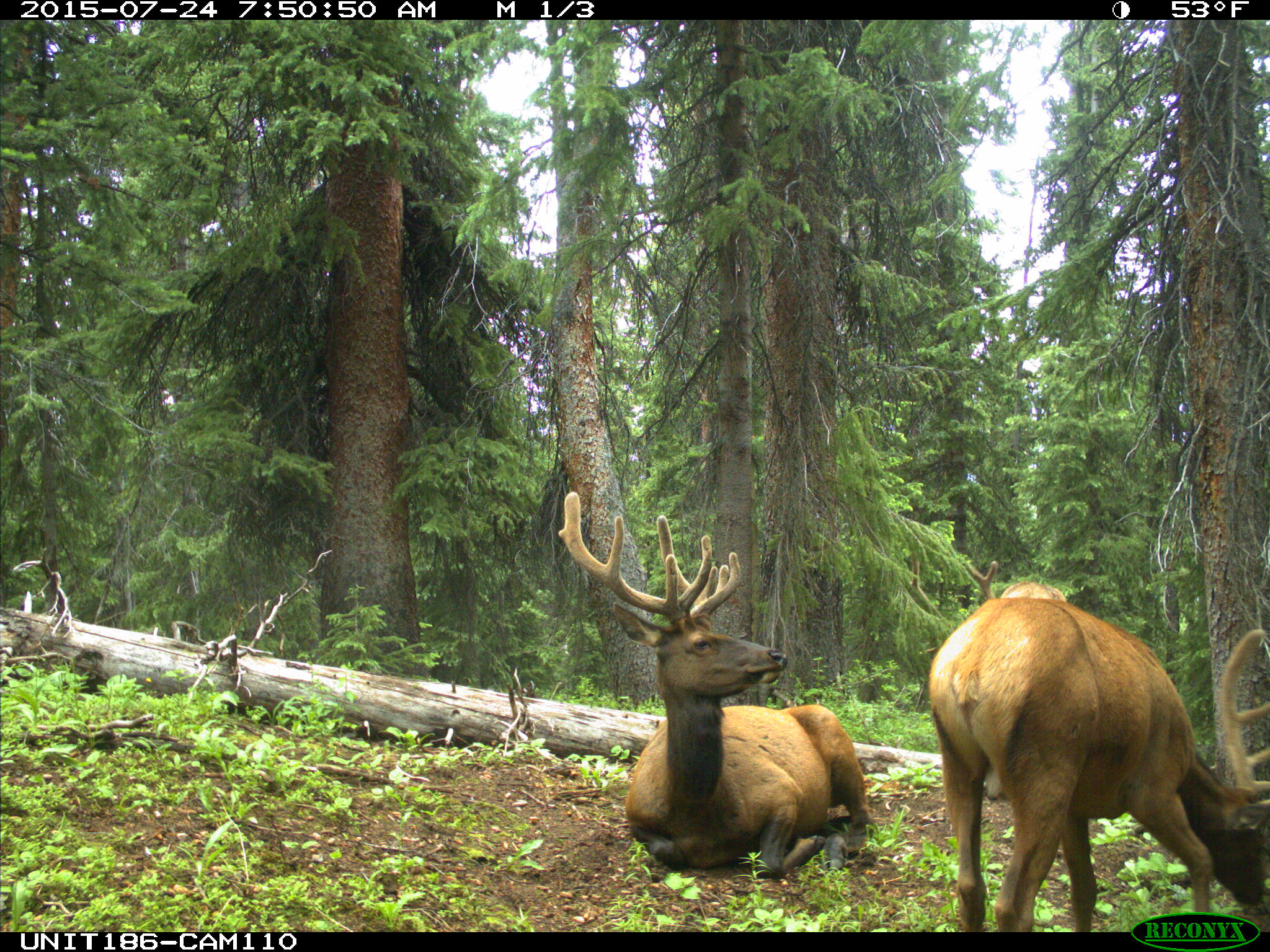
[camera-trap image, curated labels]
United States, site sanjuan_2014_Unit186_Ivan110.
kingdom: Animalia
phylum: Chordata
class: Mammalia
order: Artiodactyla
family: Cervidae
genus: Cervus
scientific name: Cervus elaphus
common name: red deer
Cervus elaphus (red deer).